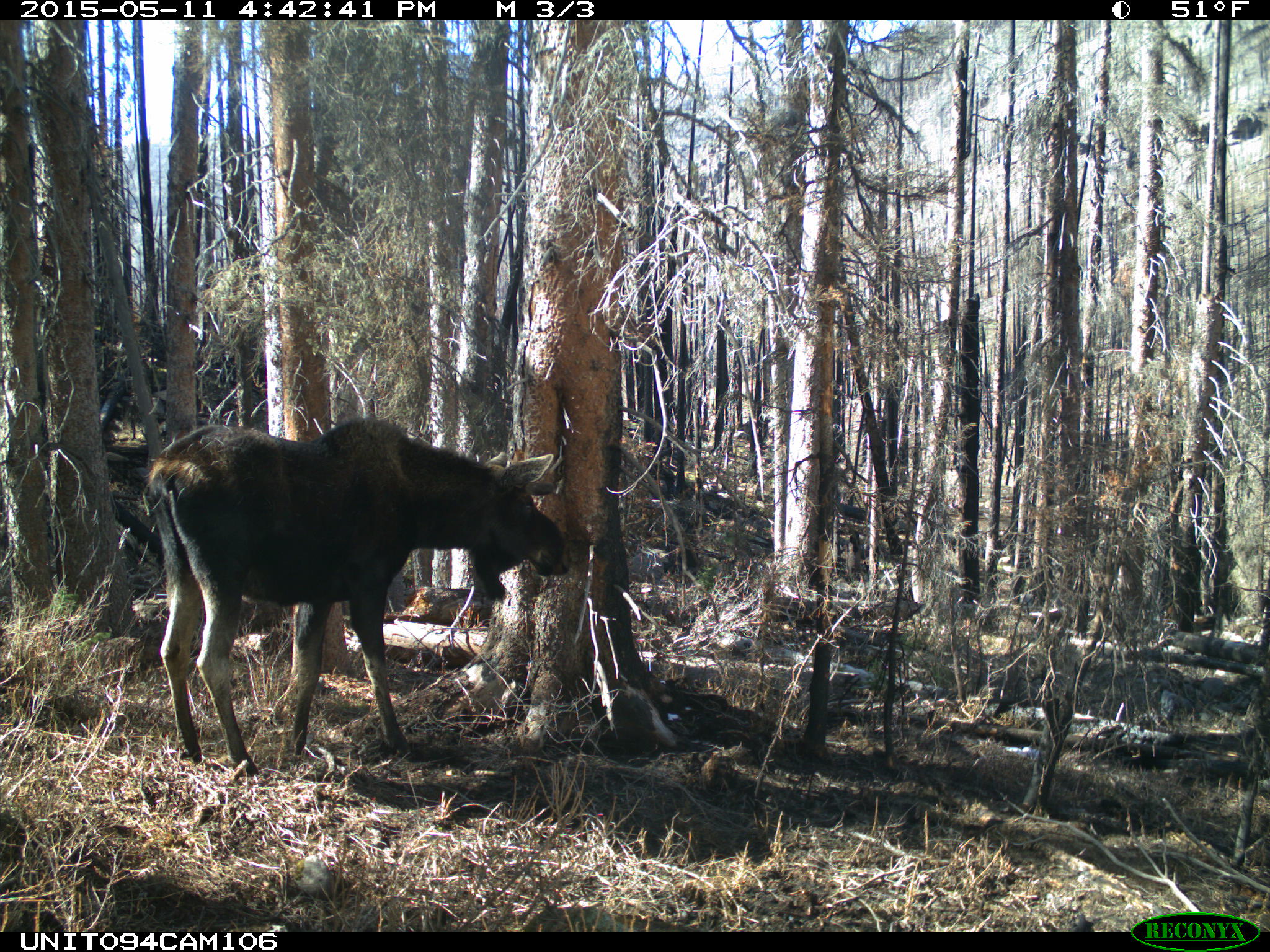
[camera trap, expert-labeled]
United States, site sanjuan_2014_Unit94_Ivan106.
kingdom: Animalia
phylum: Chordata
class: Mammalia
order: Artiodactyla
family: Cervidae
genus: Alces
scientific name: Alces alces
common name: moose